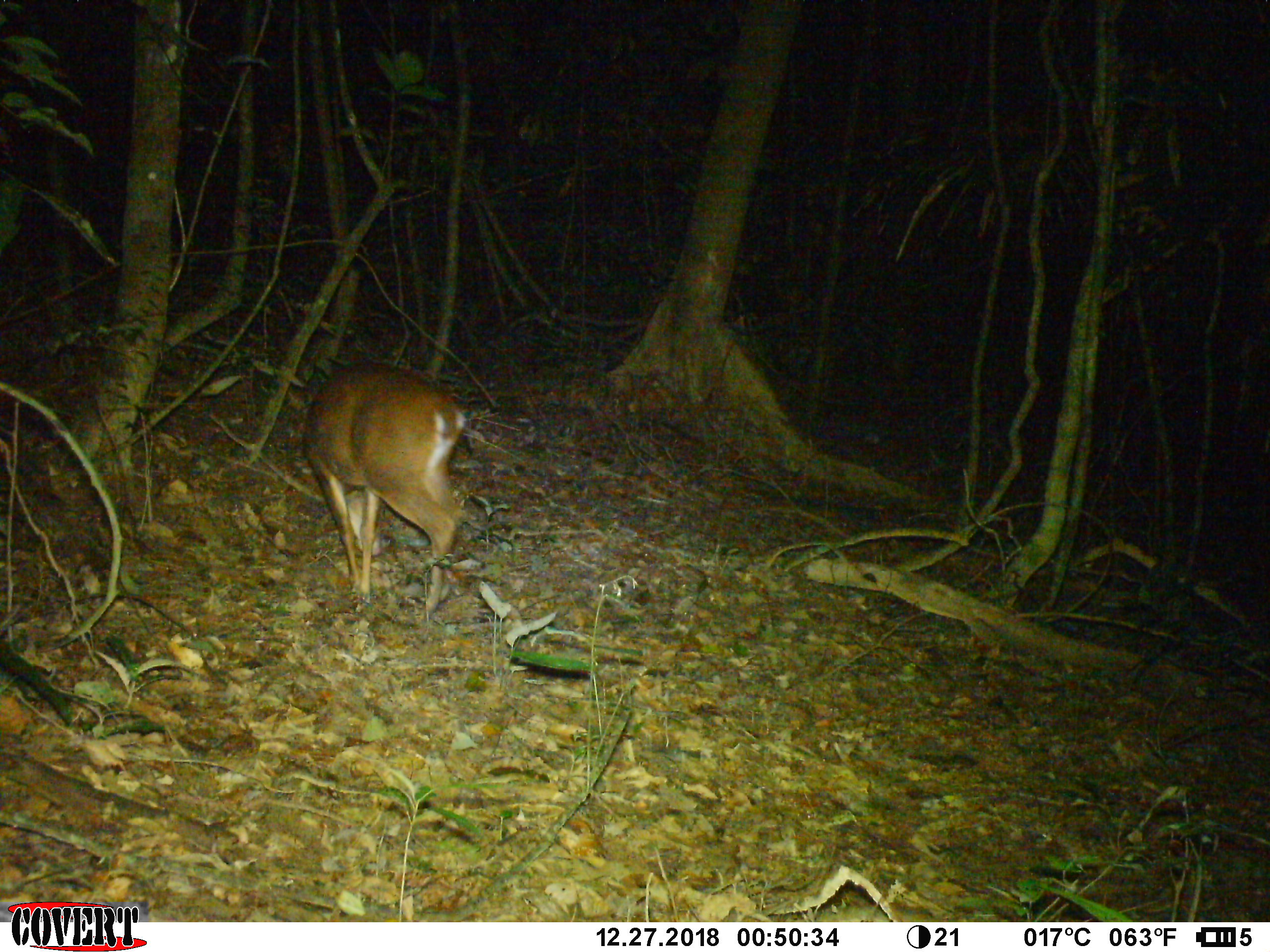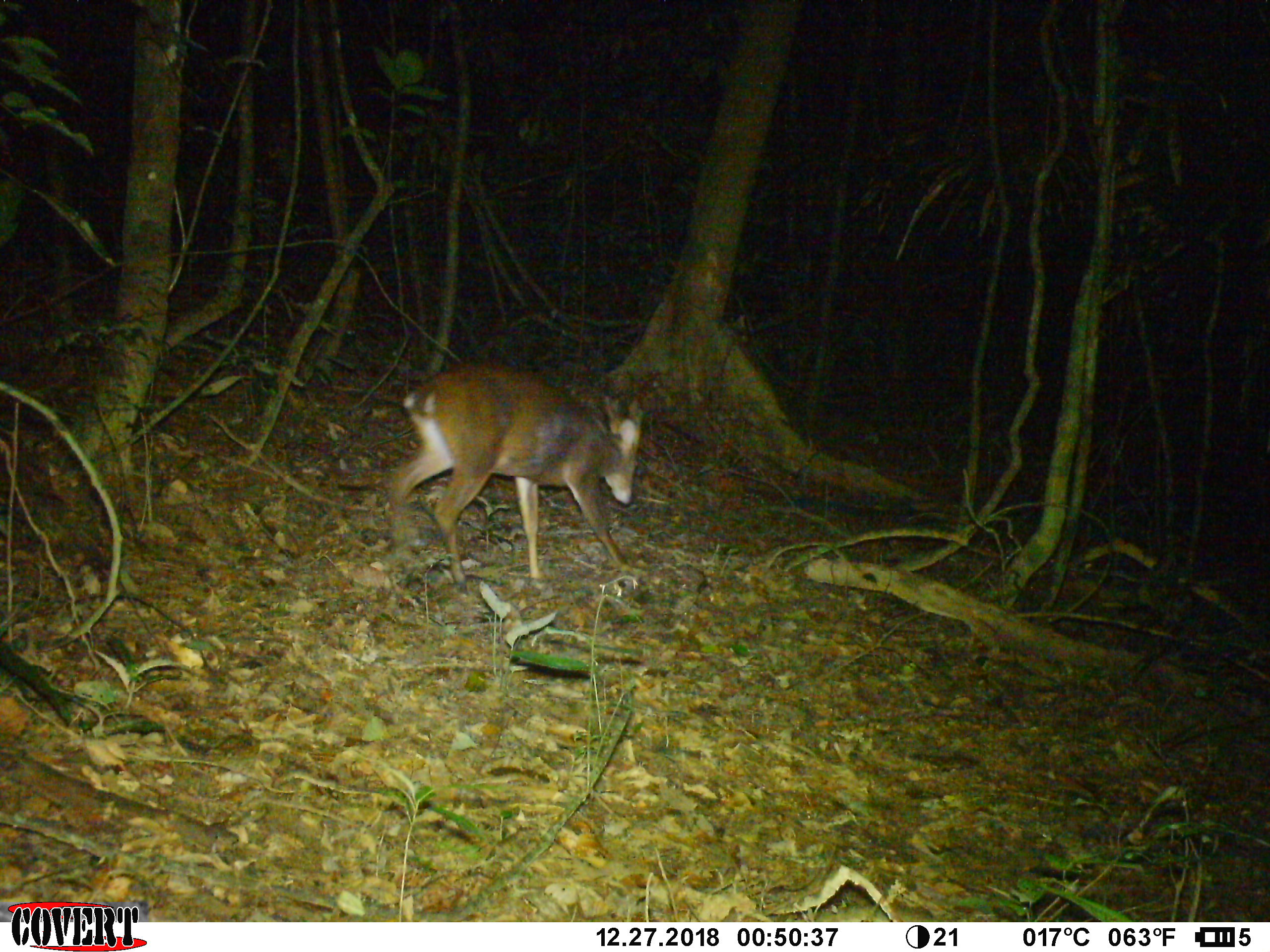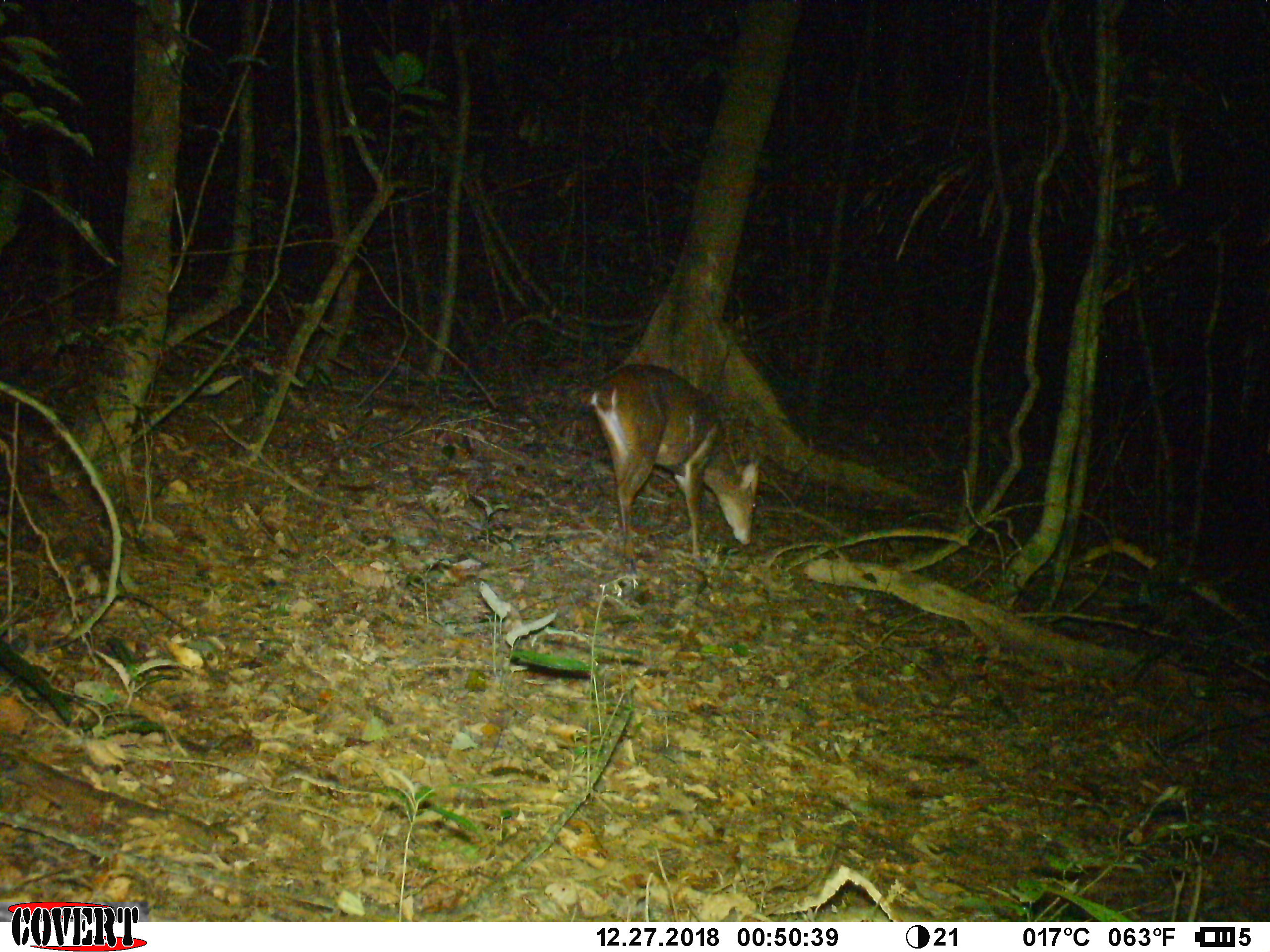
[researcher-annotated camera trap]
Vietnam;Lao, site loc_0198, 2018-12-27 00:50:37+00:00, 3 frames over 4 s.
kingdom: Animalia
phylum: Chordata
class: Mammalia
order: Artiodactyla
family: Cervidae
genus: Muntiacus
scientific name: Muntiacus vuquangensis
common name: large-antlered muntjac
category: large antlered muntjac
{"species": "large antlered muntjac (large-antlered muntjac) (Muntiacus vuquangensis)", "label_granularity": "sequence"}